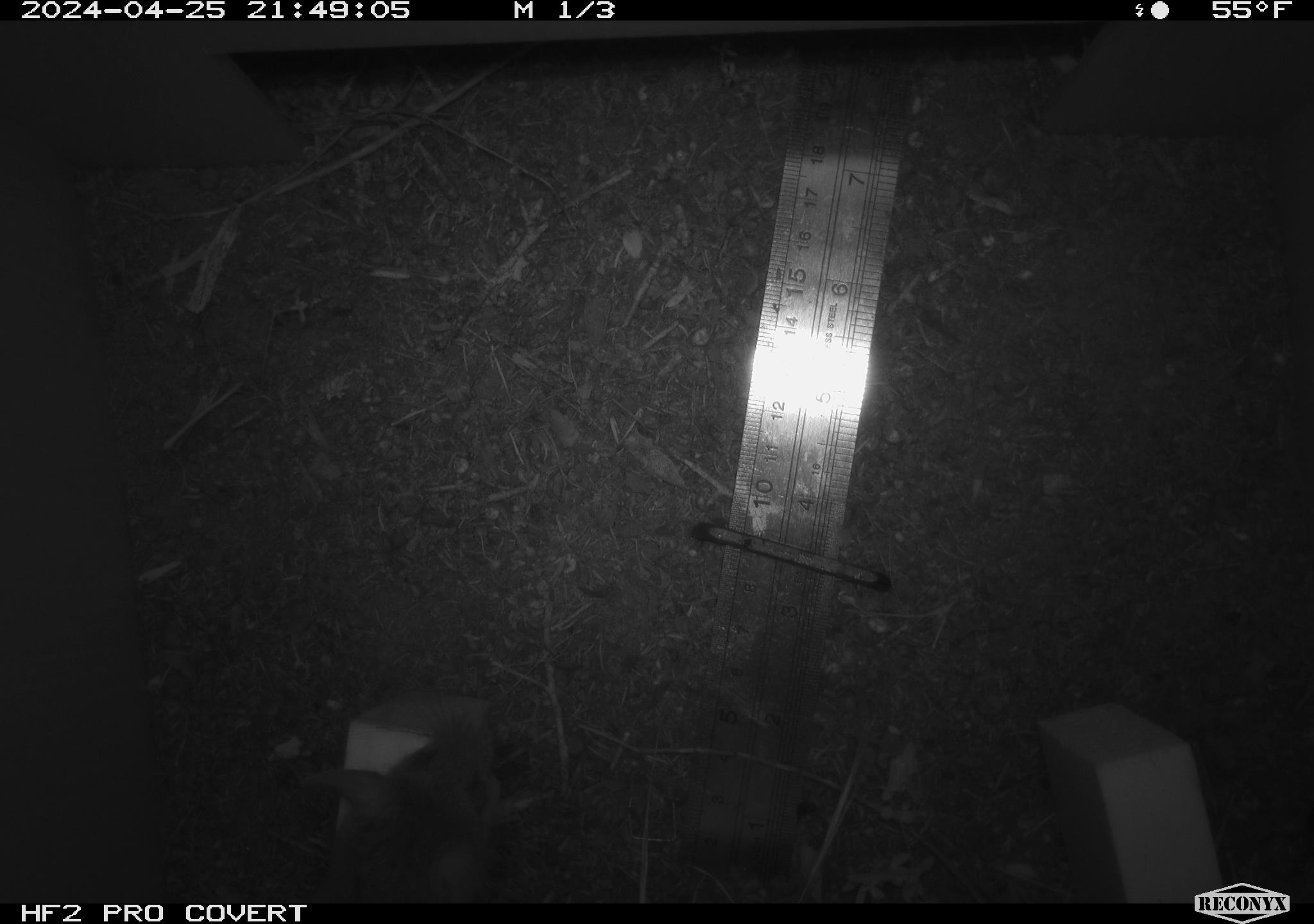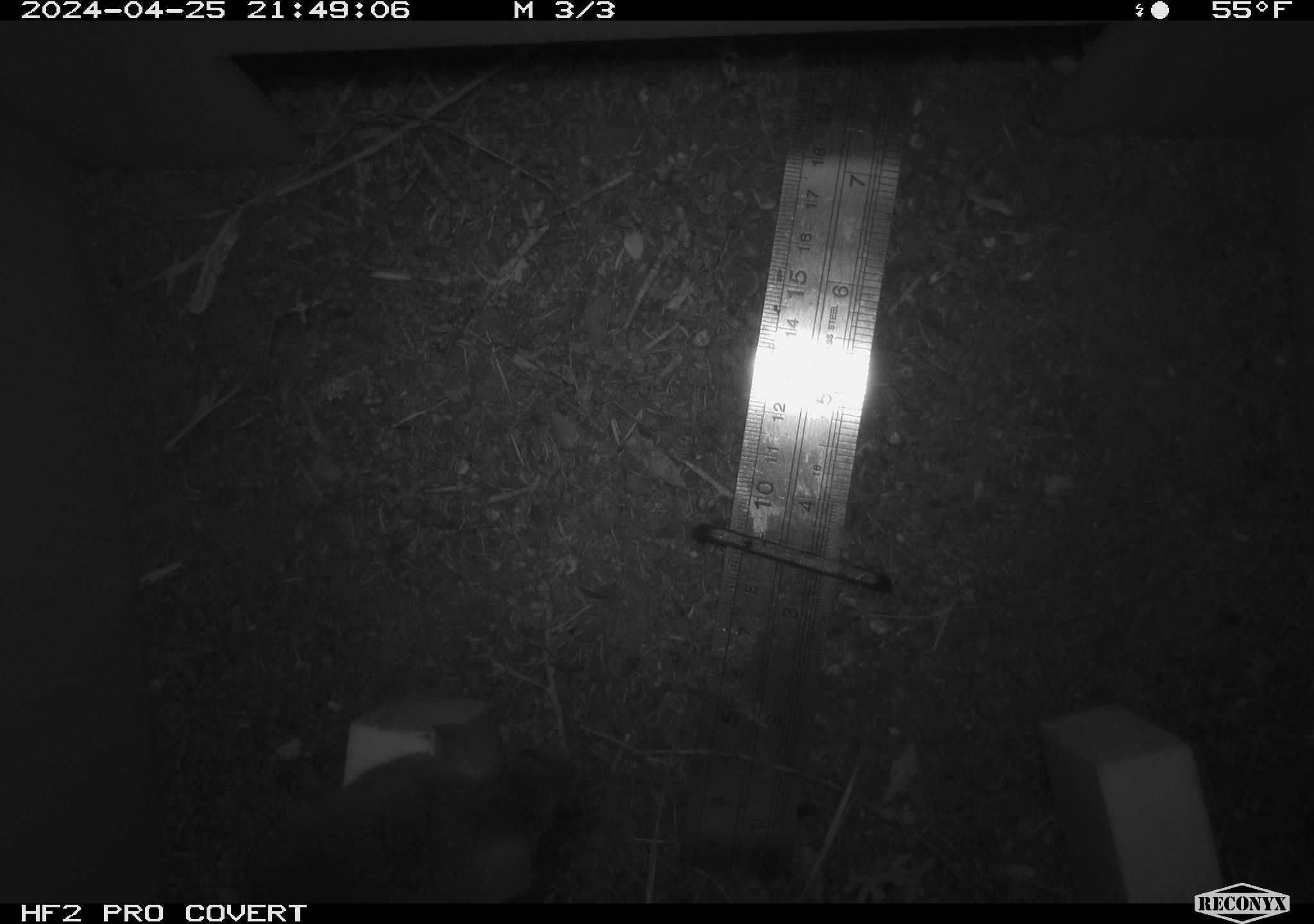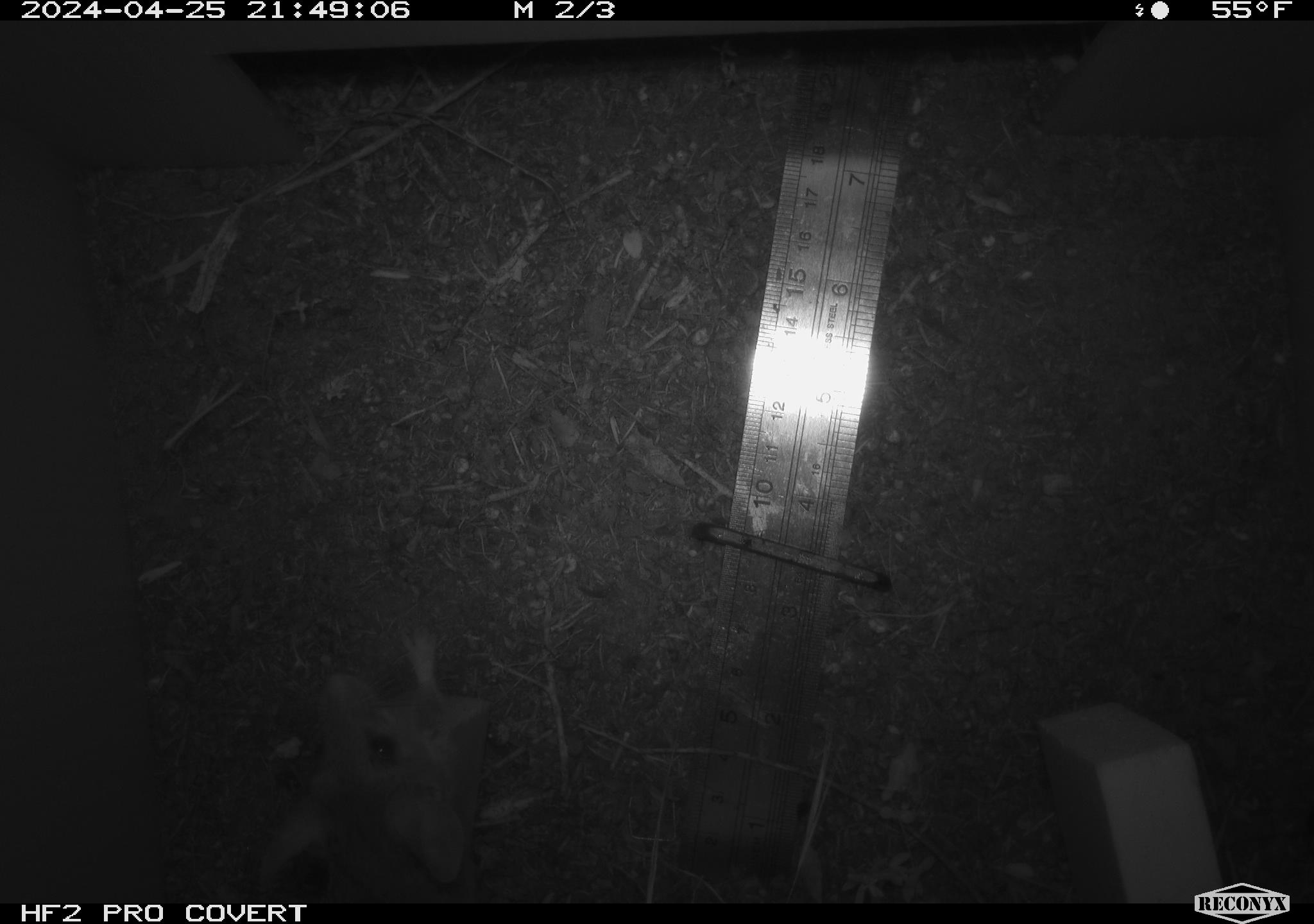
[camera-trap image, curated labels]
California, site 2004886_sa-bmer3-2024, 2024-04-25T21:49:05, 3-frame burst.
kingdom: Animalia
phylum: Chordata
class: Mammalia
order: Rodentia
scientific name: Rodentia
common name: mouse species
Mouse species (Rodentia).